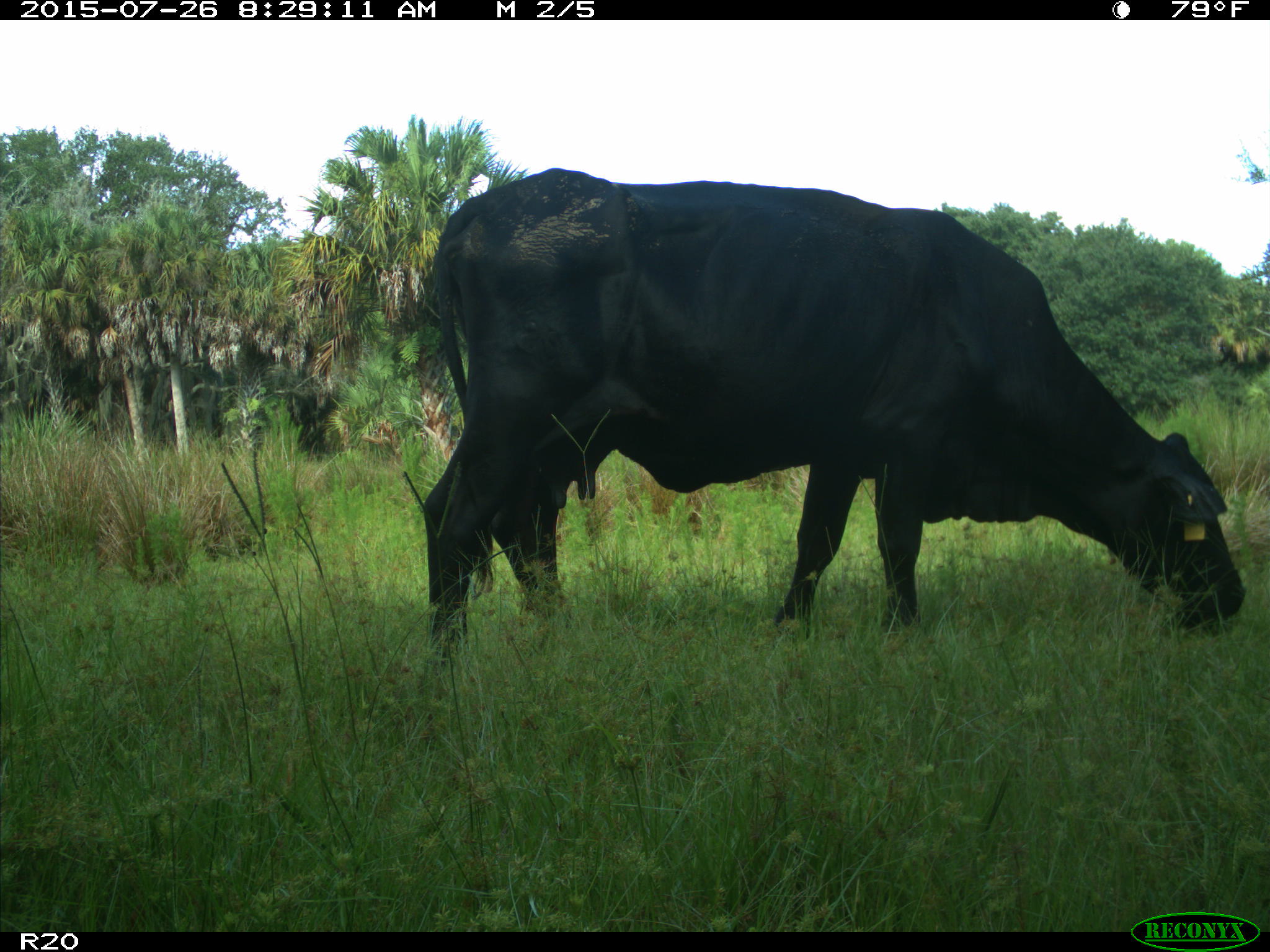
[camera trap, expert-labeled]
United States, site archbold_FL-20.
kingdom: Animalia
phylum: Chordata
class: Mammalia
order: Artiodactyla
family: Bovidae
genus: Bos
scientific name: Bos taurus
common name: domestic cow